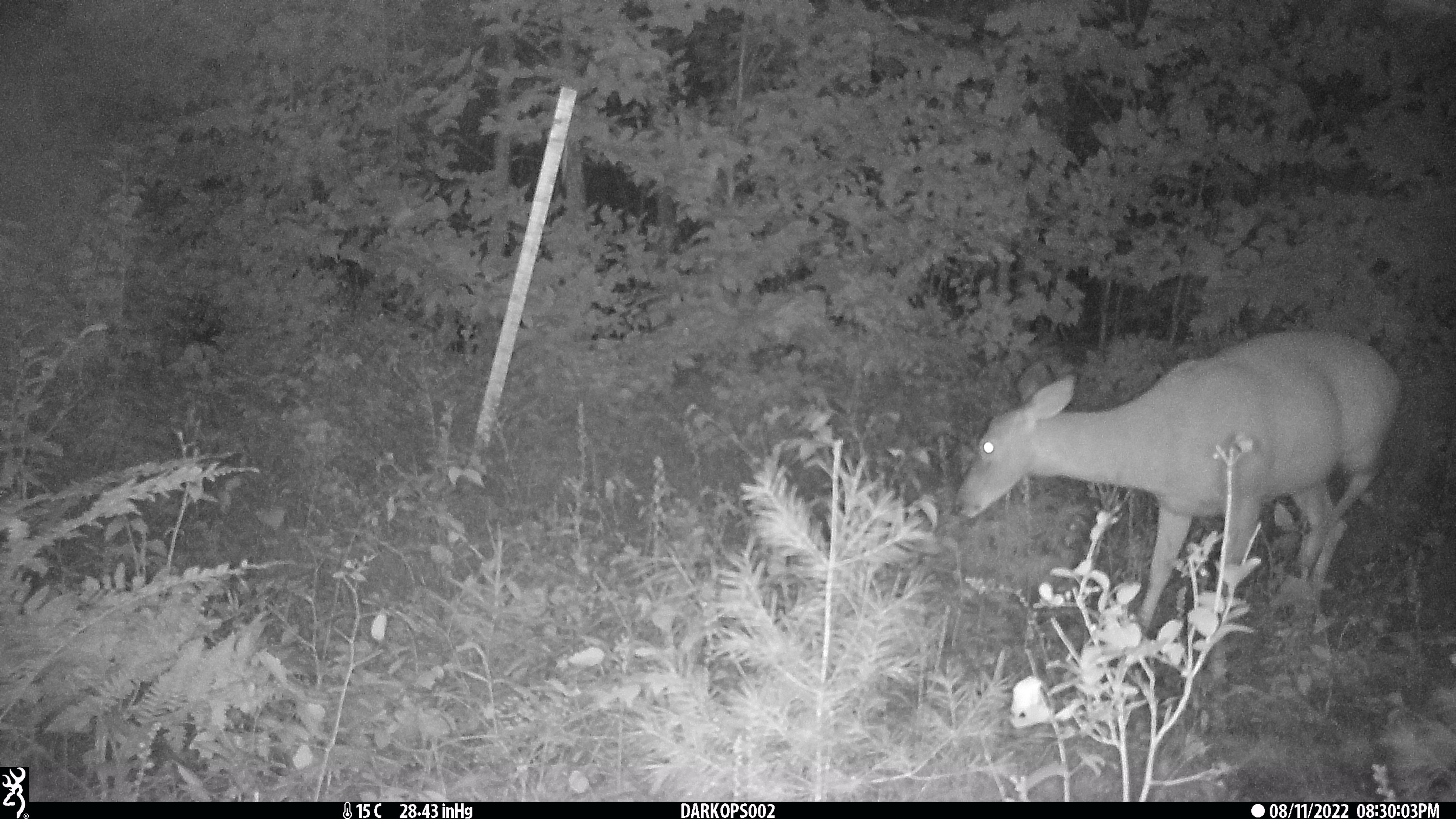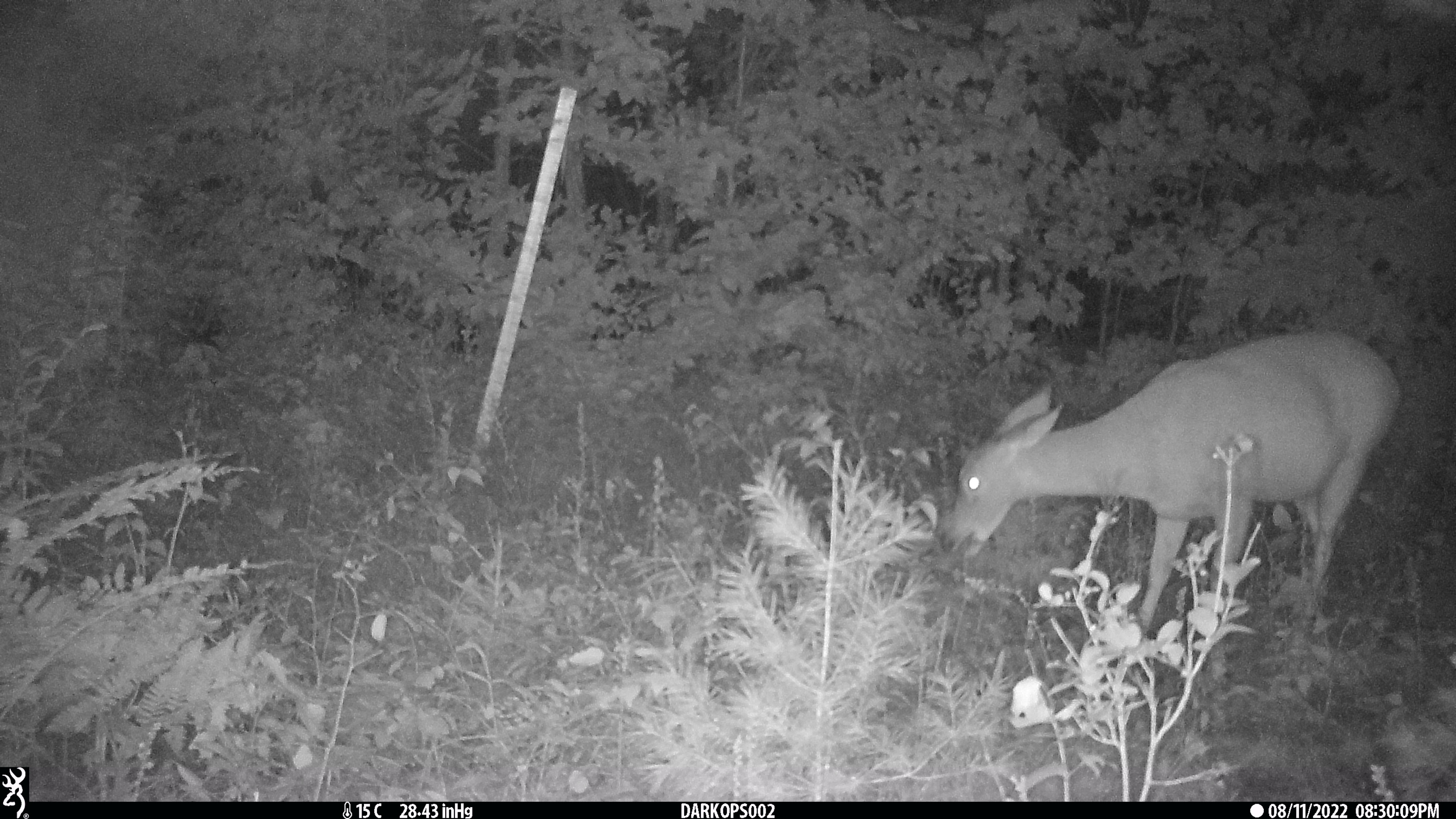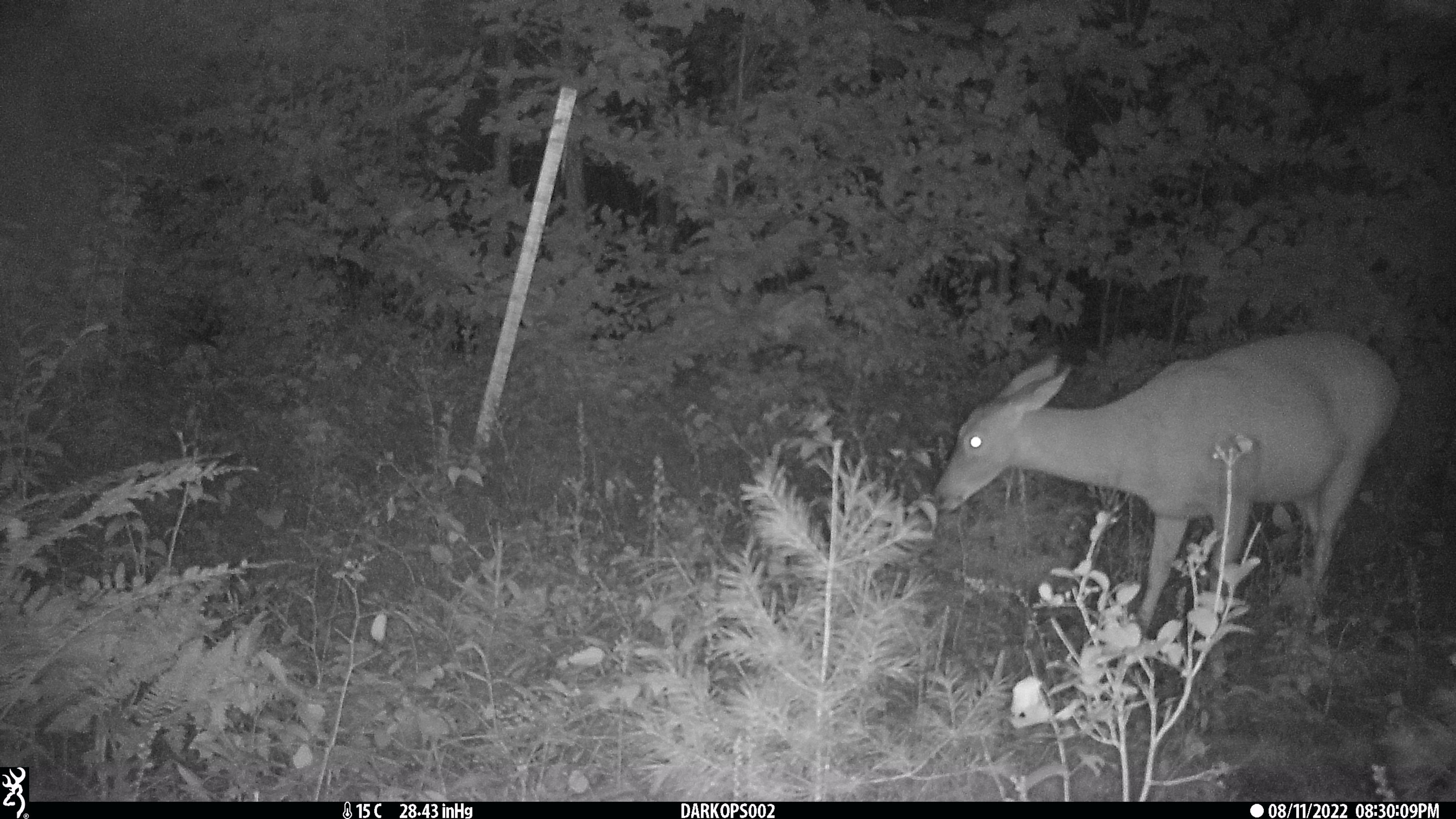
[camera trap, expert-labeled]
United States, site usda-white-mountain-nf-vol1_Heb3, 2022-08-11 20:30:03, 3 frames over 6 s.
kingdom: Animalia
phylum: Chordata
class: Mammalia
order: Artiodactyla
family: Cervidae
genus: Odocoileus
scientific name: Odocoileus virginianus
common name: white-tailed deer